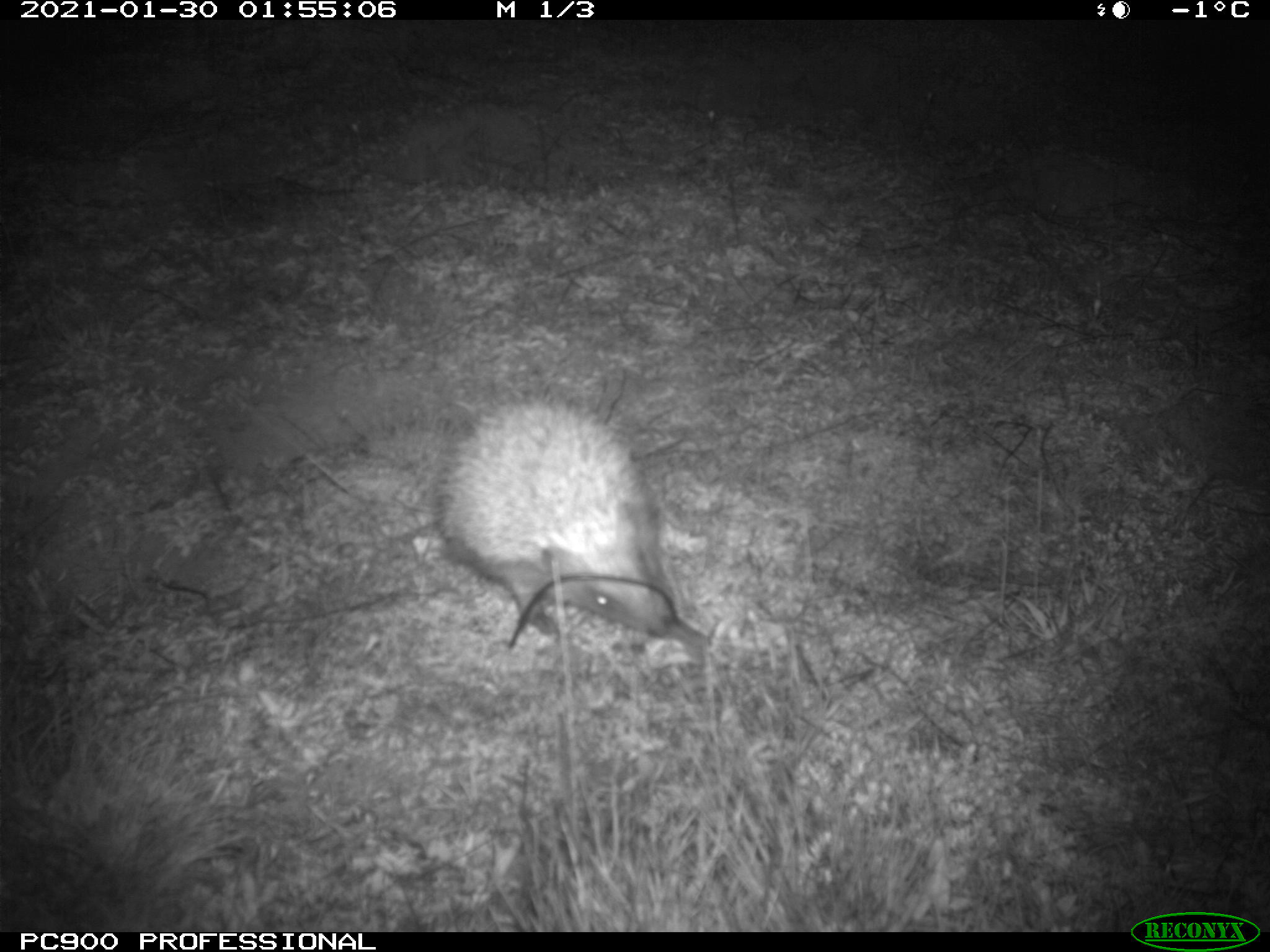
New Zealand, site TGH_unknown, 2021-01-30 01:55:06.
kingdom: Animalia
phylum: Chordata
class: Mammalia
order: Eulipotyphla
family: Erinaceidae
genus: Erinaceus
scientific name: Erinaceus europaeus europaeus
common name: european hedgehog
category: hedgehog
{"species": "hedgehog (european hedgehog) (Erinaceus europaeus europaeus)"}